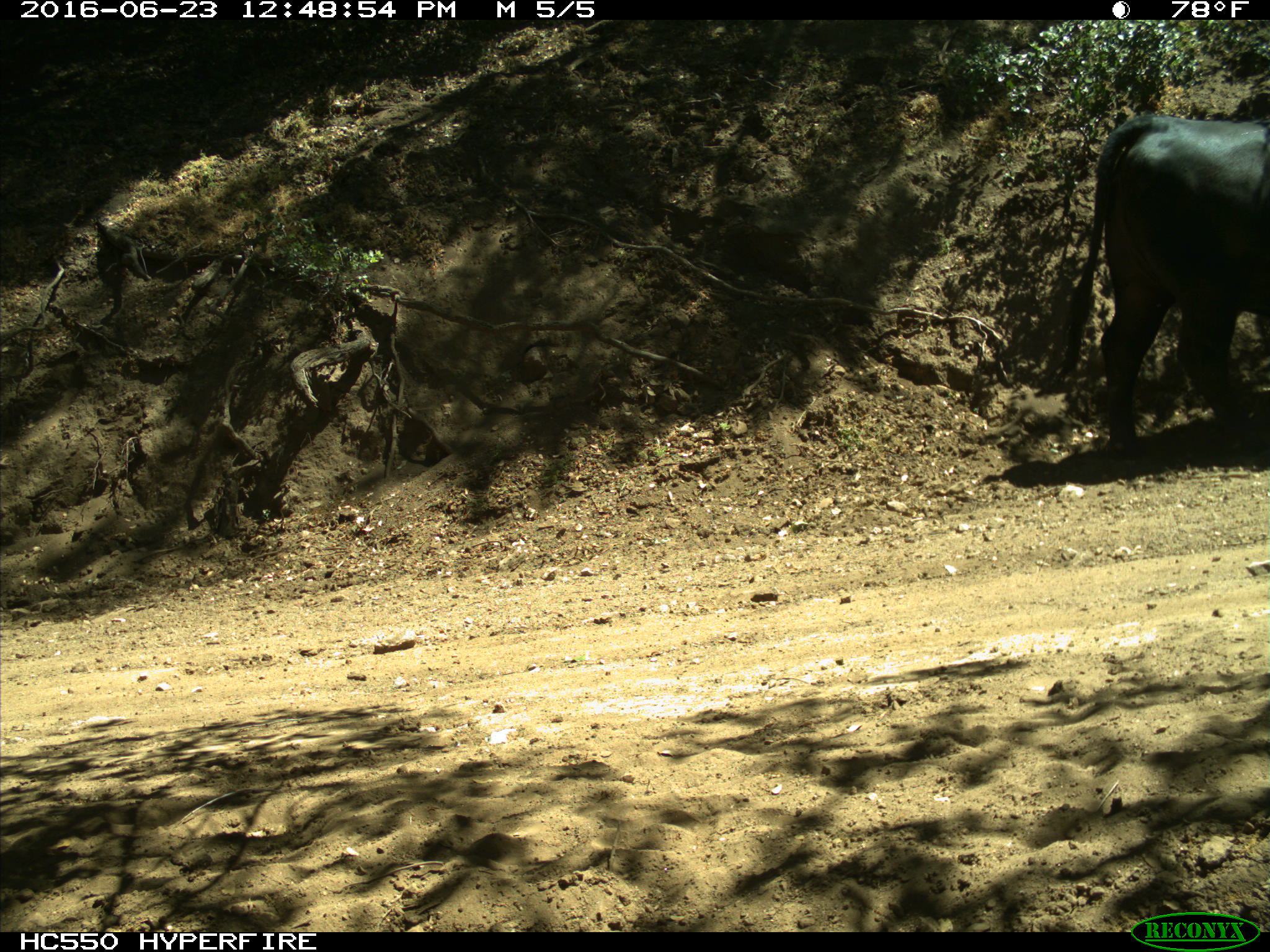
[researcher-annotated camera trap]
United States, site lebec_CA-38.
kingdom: Animalia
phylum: Chordata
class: Mammalia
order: Artiodactyla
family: Bovidae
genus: Bos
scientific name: Bos taurus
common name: domestic cow